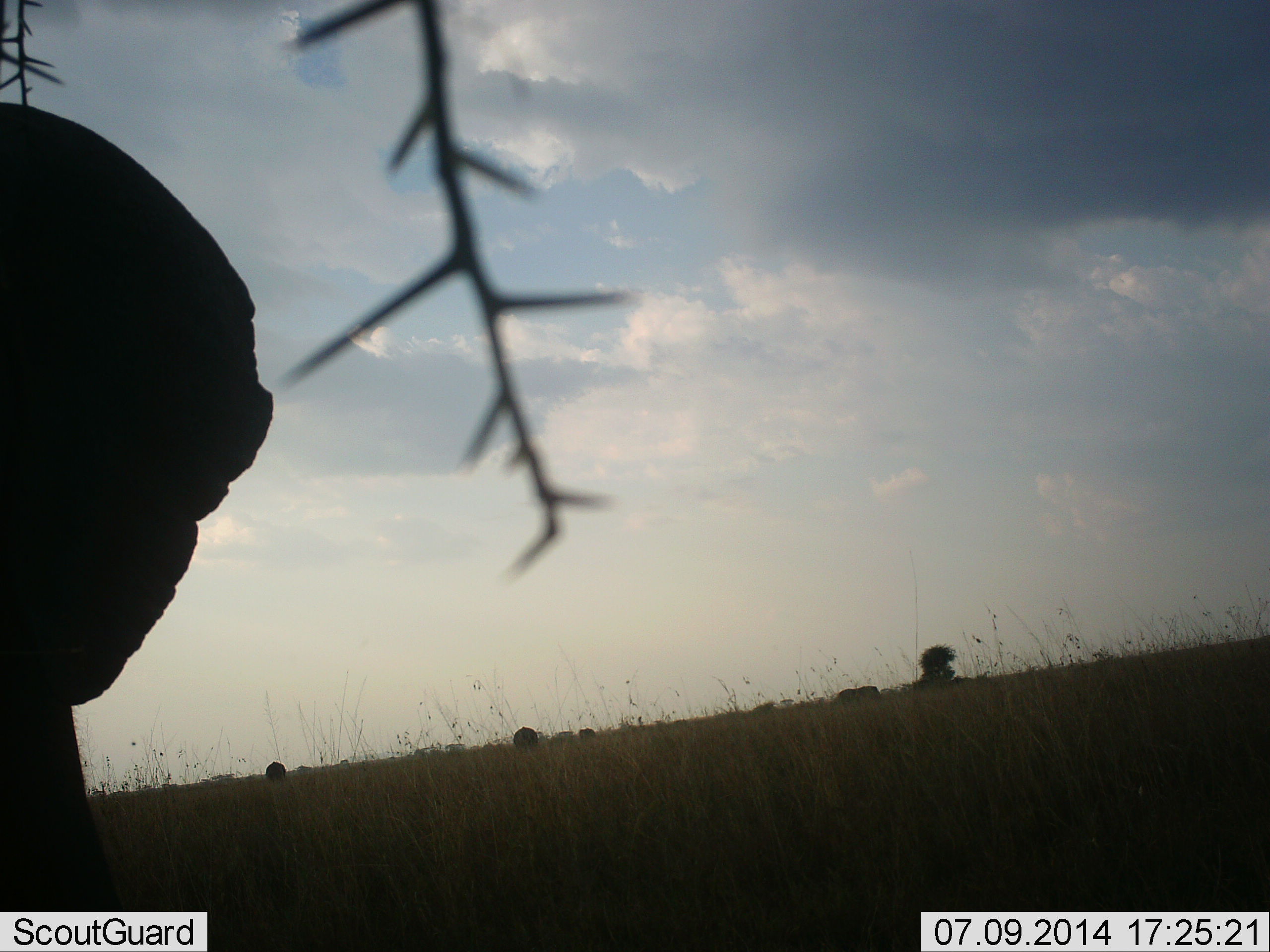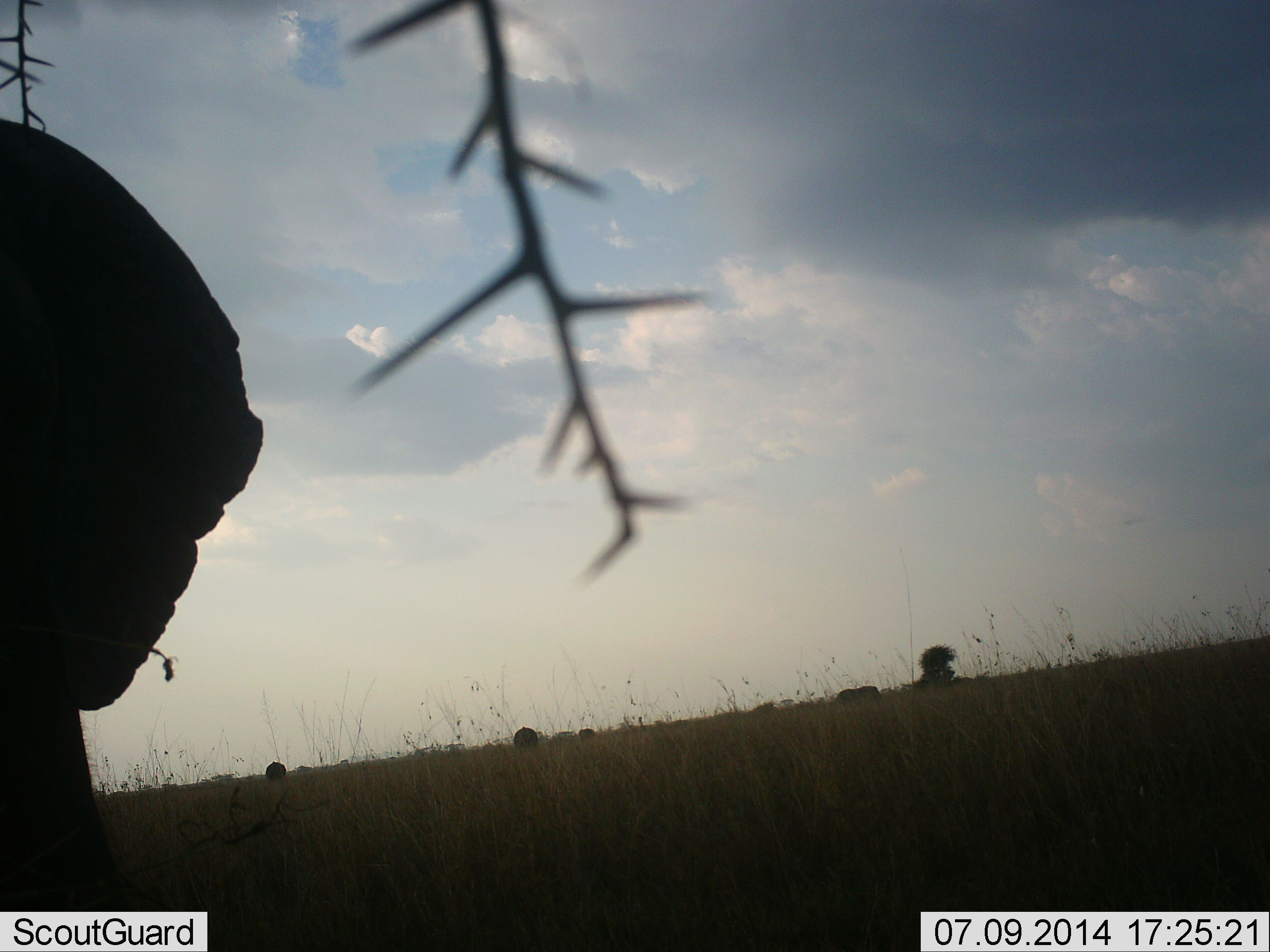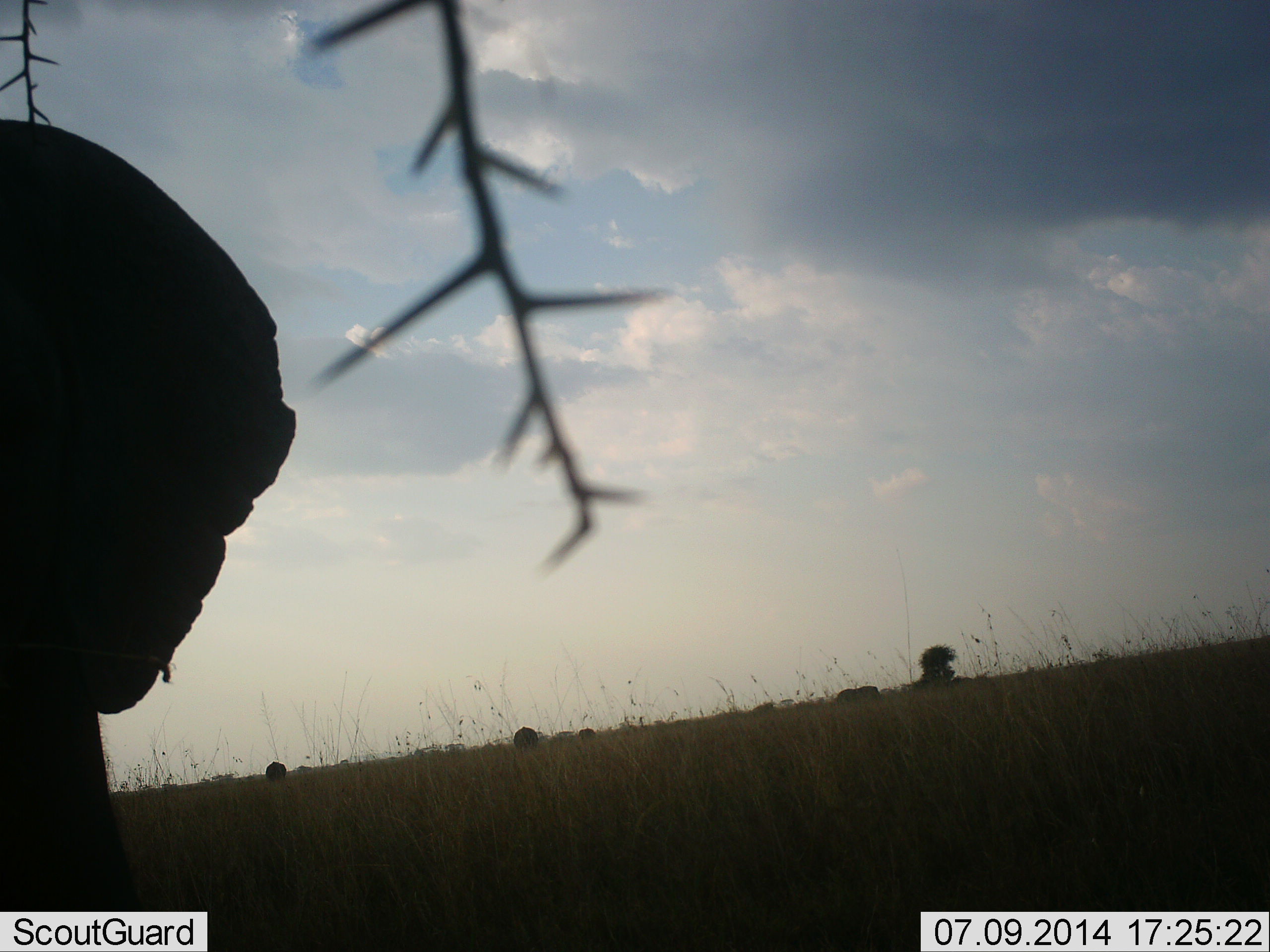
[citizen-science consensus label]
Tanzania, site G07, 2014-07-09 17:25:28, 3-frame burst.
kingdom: Animalia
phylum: Chordata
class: Mammalia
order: Proboscidea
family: Elephantidae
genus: Loxodonta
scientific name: Loxodonta africana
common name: african bush elephant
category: elephant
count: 1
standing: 90%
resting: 0%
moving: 10%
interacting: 0%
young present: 0%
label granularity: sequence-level